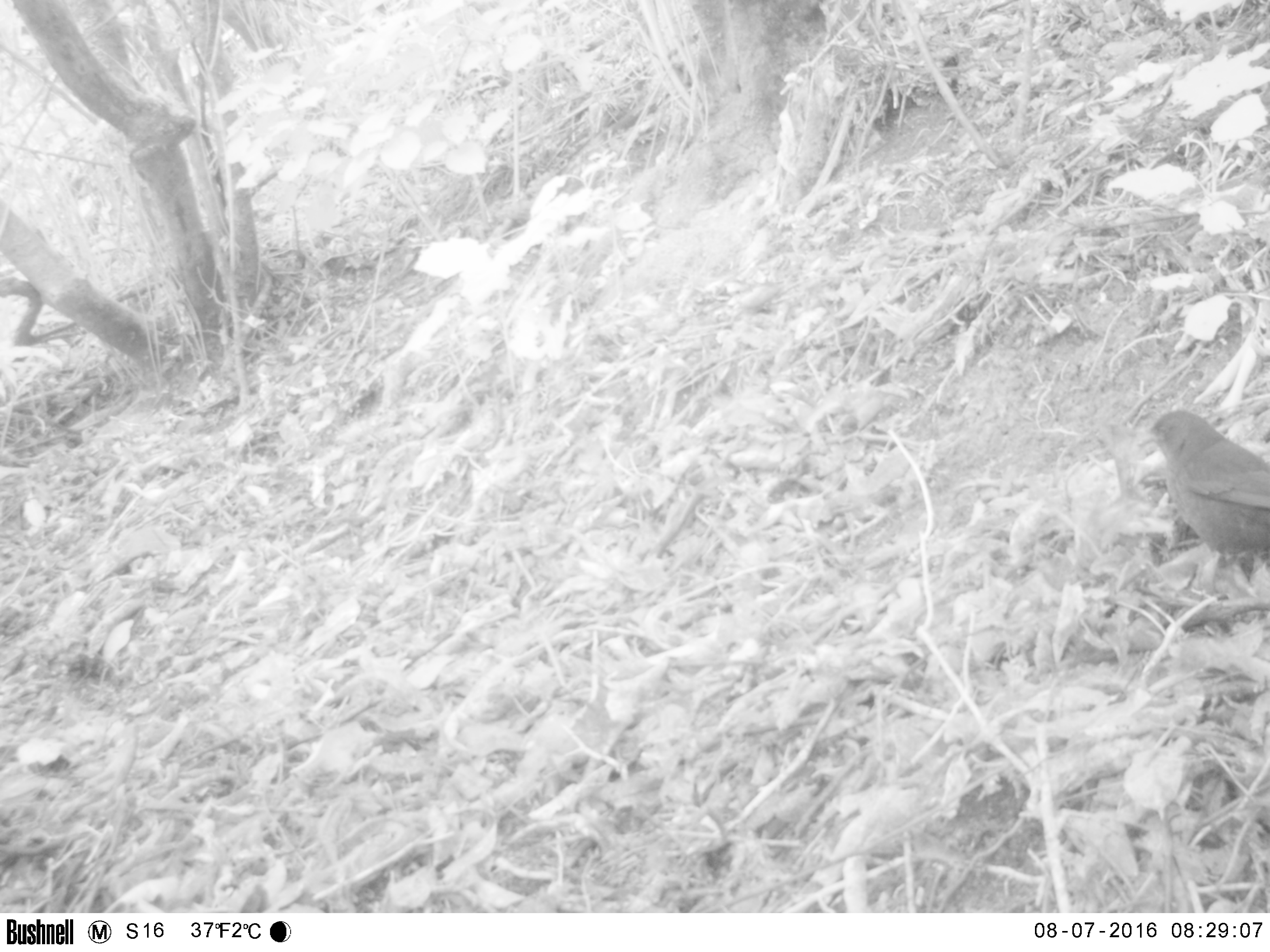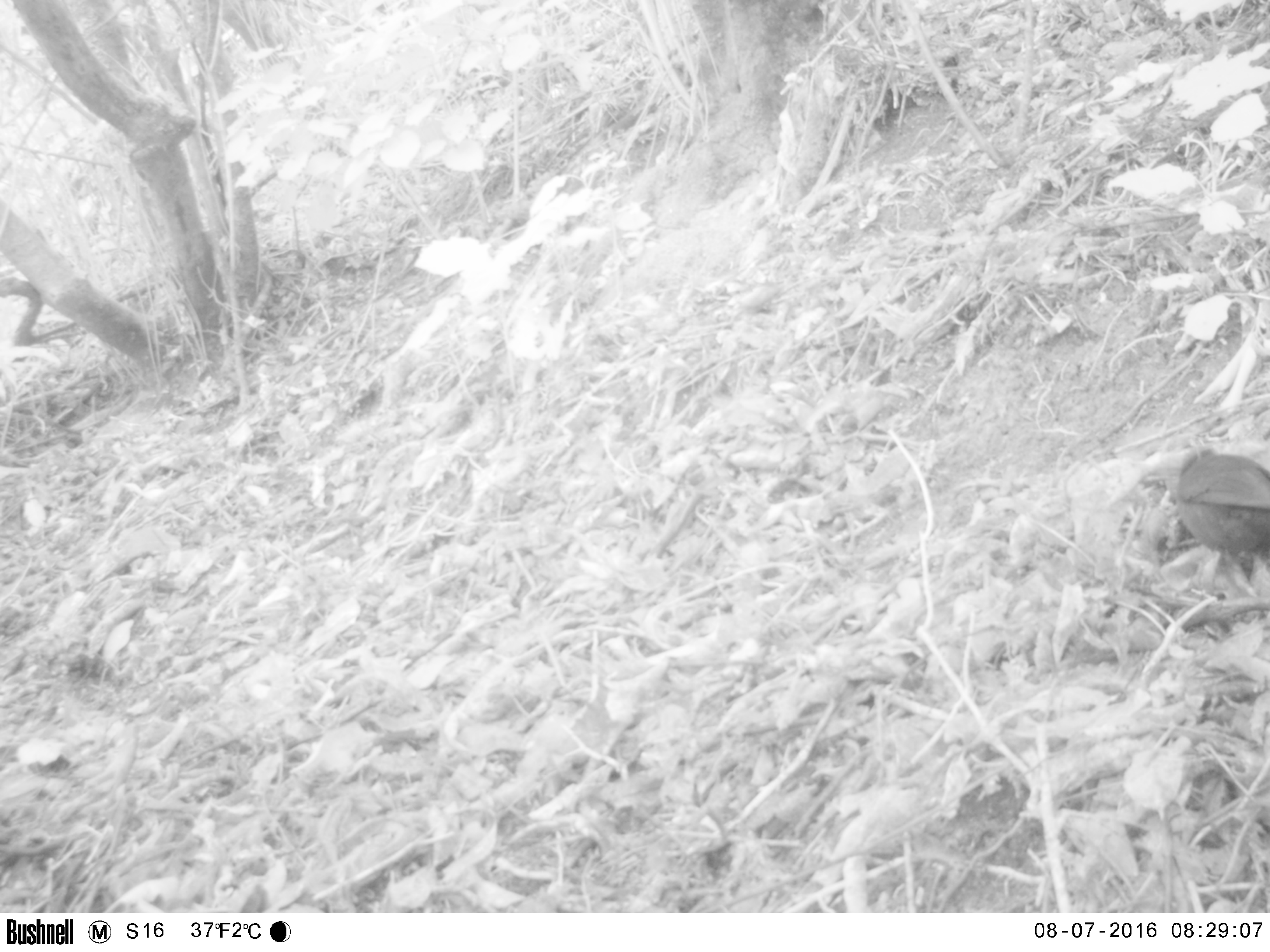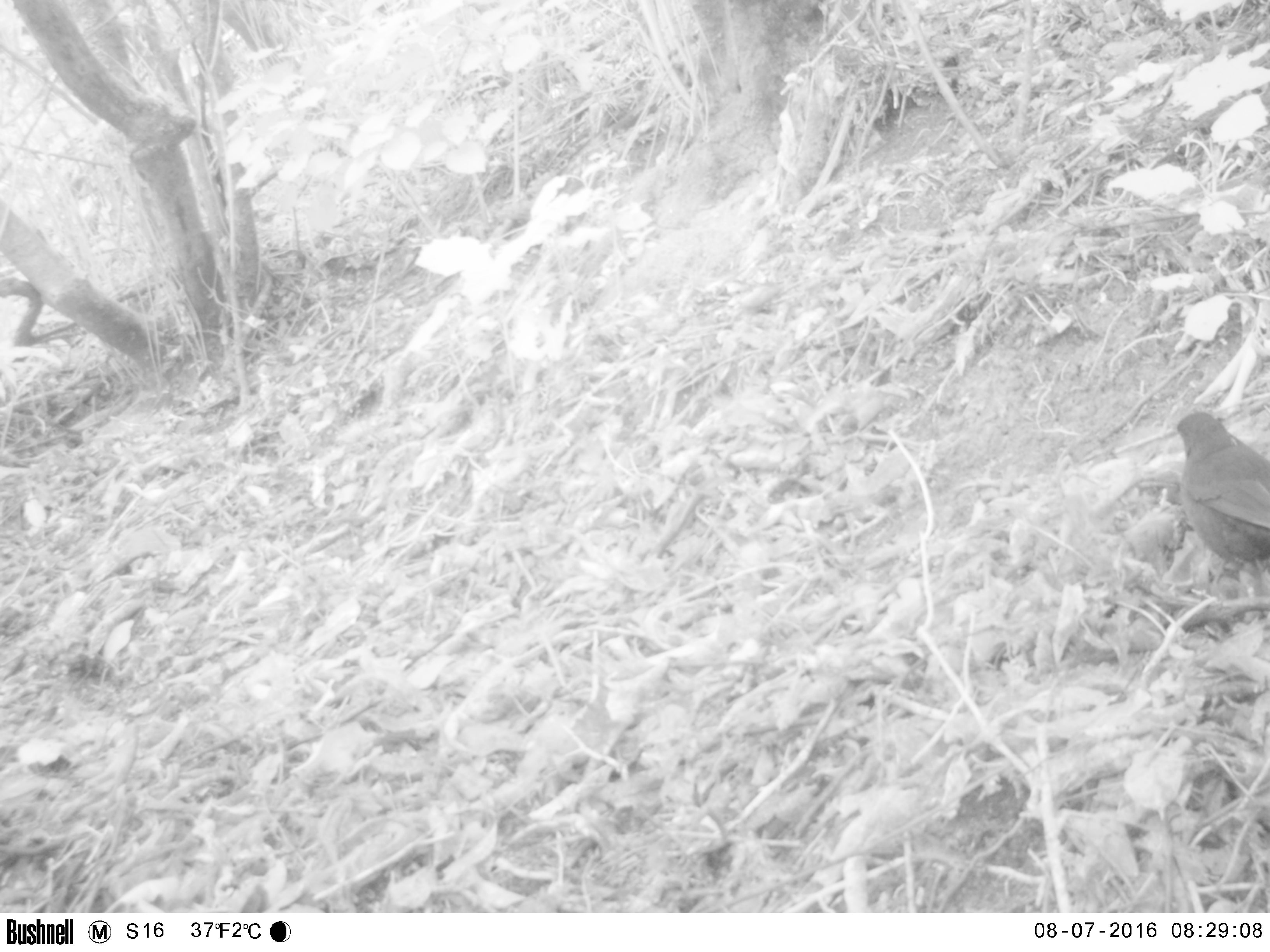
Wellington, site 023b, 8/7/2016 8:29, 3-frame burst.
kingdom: Animalia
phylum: Chordata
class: Aves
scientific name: Aves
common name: bird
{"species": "bird (Aves)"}